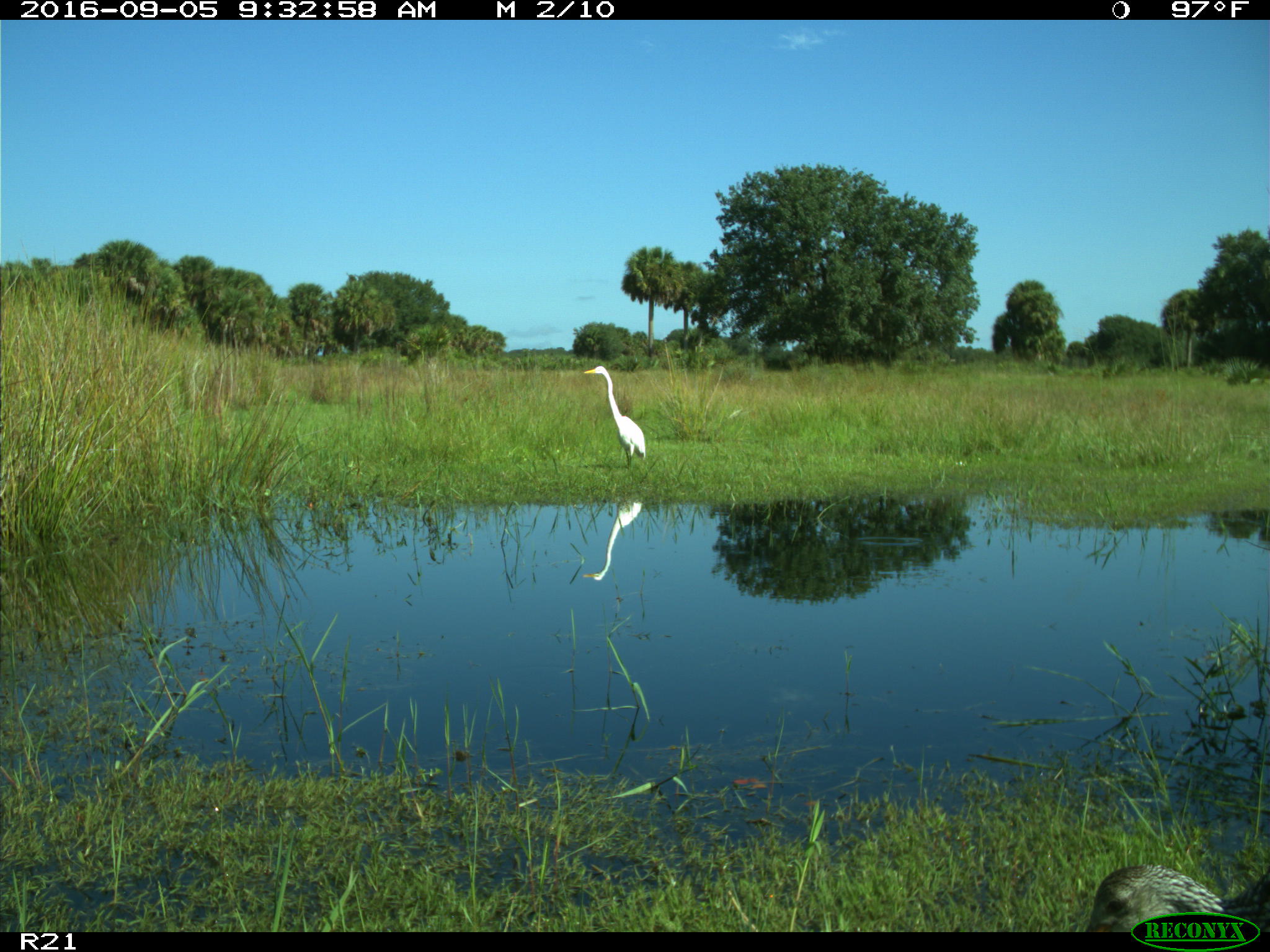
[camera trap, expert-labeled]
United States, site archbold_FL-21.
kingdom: Animalia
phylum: Chordata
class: Aves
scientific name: Aves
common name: birds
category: unidentified bird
Unidentified bird (birds) (Aves).